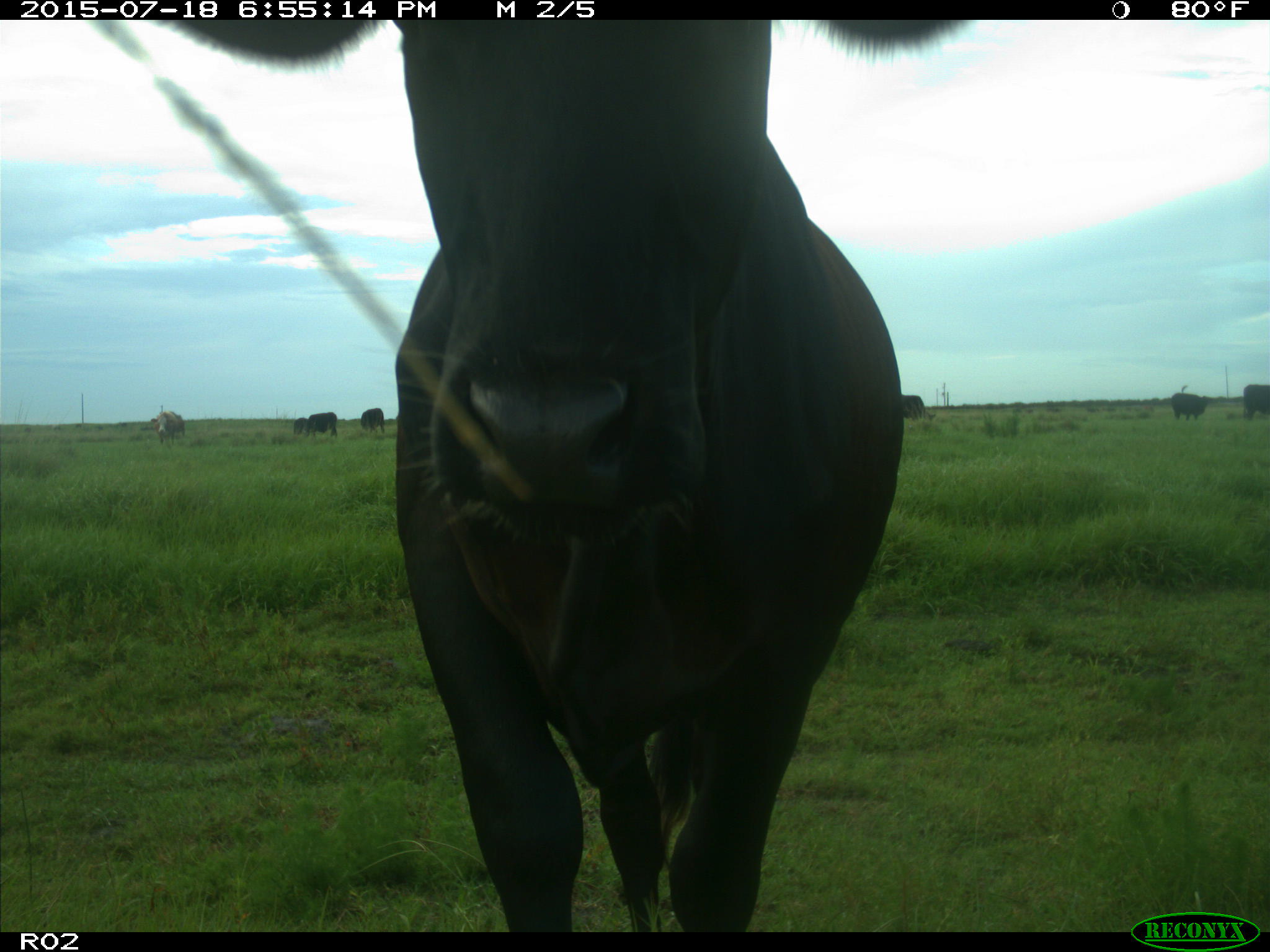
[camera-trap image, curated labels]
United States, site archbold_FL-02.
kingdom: Animalia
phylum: Chordata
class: Mammalia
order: Artiodactyla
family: Bovidae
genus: Bos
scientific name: Bos taurus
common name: domestic cow